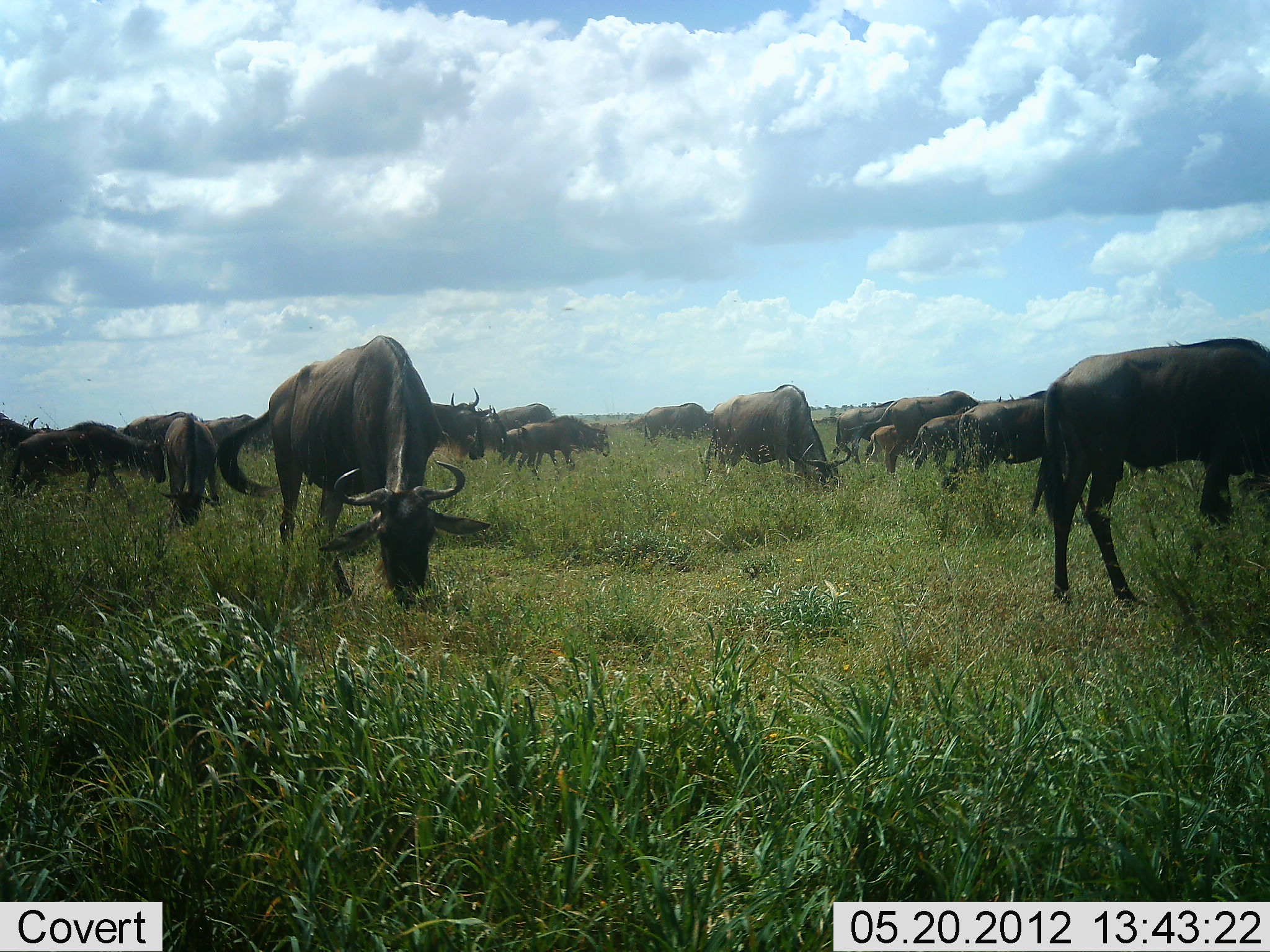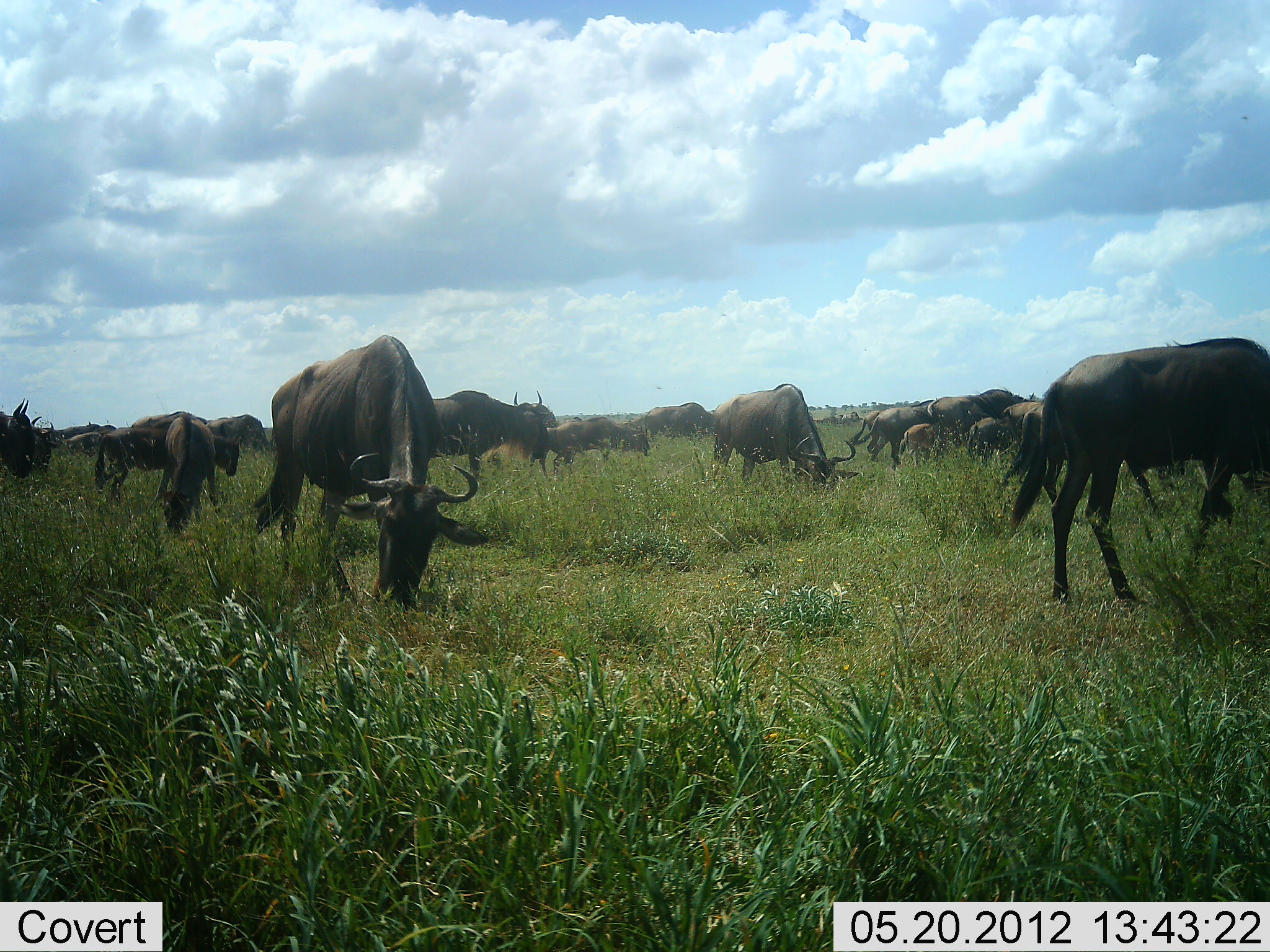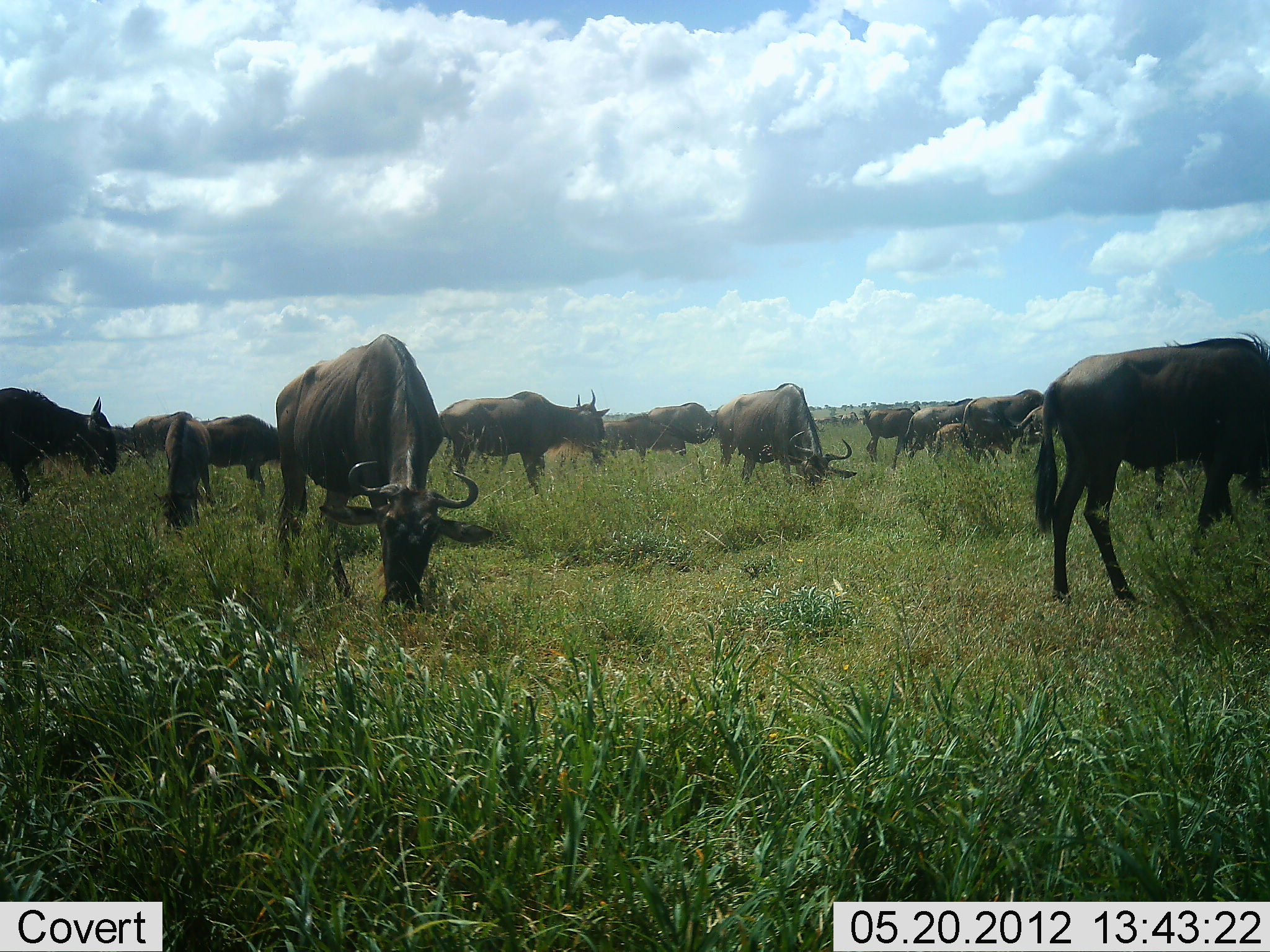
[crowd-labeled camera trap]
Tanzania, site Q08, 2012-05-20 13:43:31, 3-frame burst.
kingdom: Animalia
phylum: Chordata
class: Mammalia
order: Artiodactyla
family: Bovidae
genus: Connochaetes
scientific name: Connochaetes taurinus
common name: blue wildebeest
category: wildebeest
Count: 11-50.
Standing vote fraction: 40%.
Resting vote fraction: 0%.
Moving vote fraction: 70%.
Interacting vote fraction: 10%.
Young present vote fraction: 40%.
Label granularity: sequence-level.